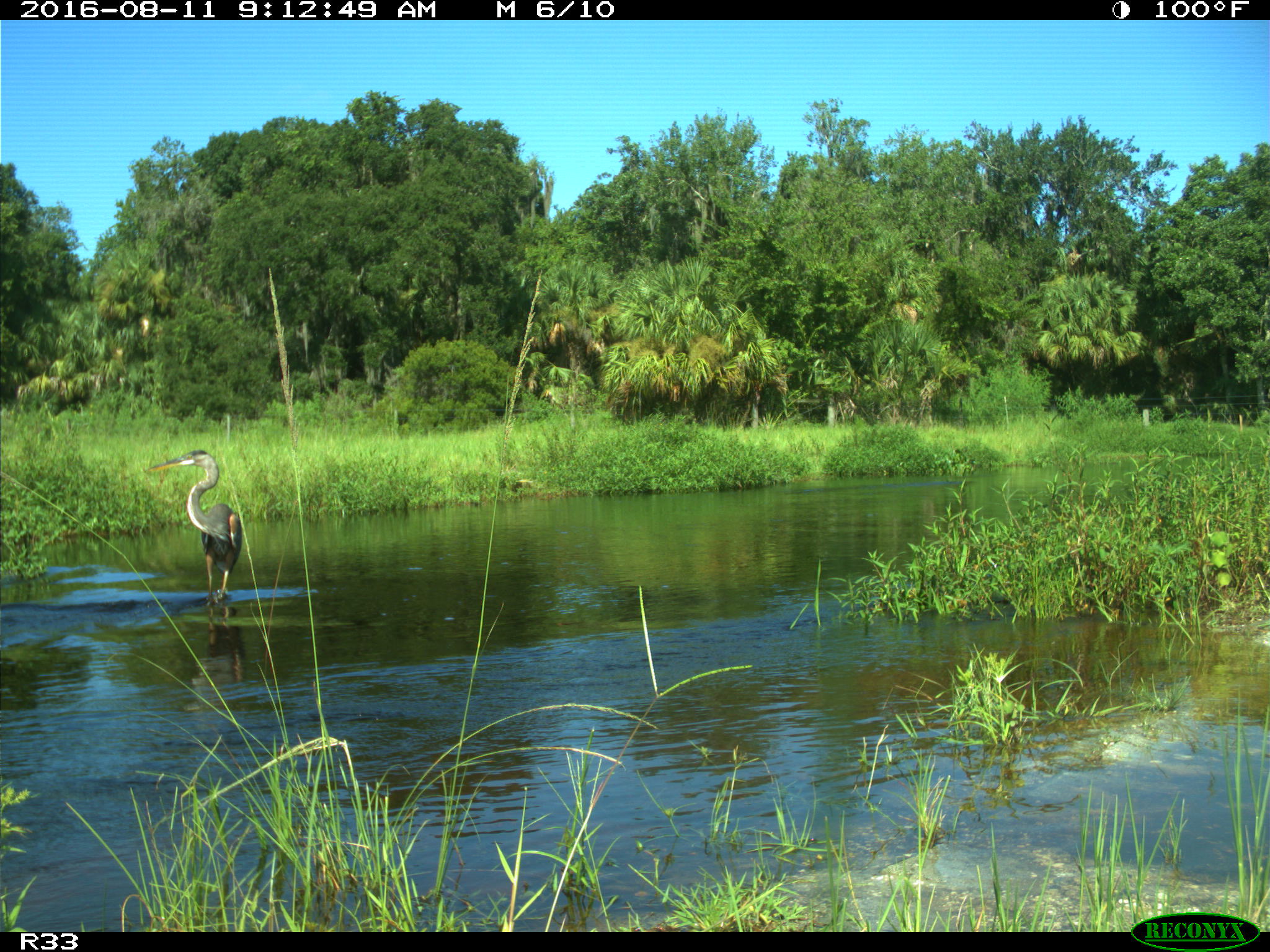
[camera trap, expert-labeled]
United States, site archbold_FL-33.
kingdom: Animalia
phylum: Chordata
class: Aves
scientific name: Aves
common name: birds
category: unidentified bird